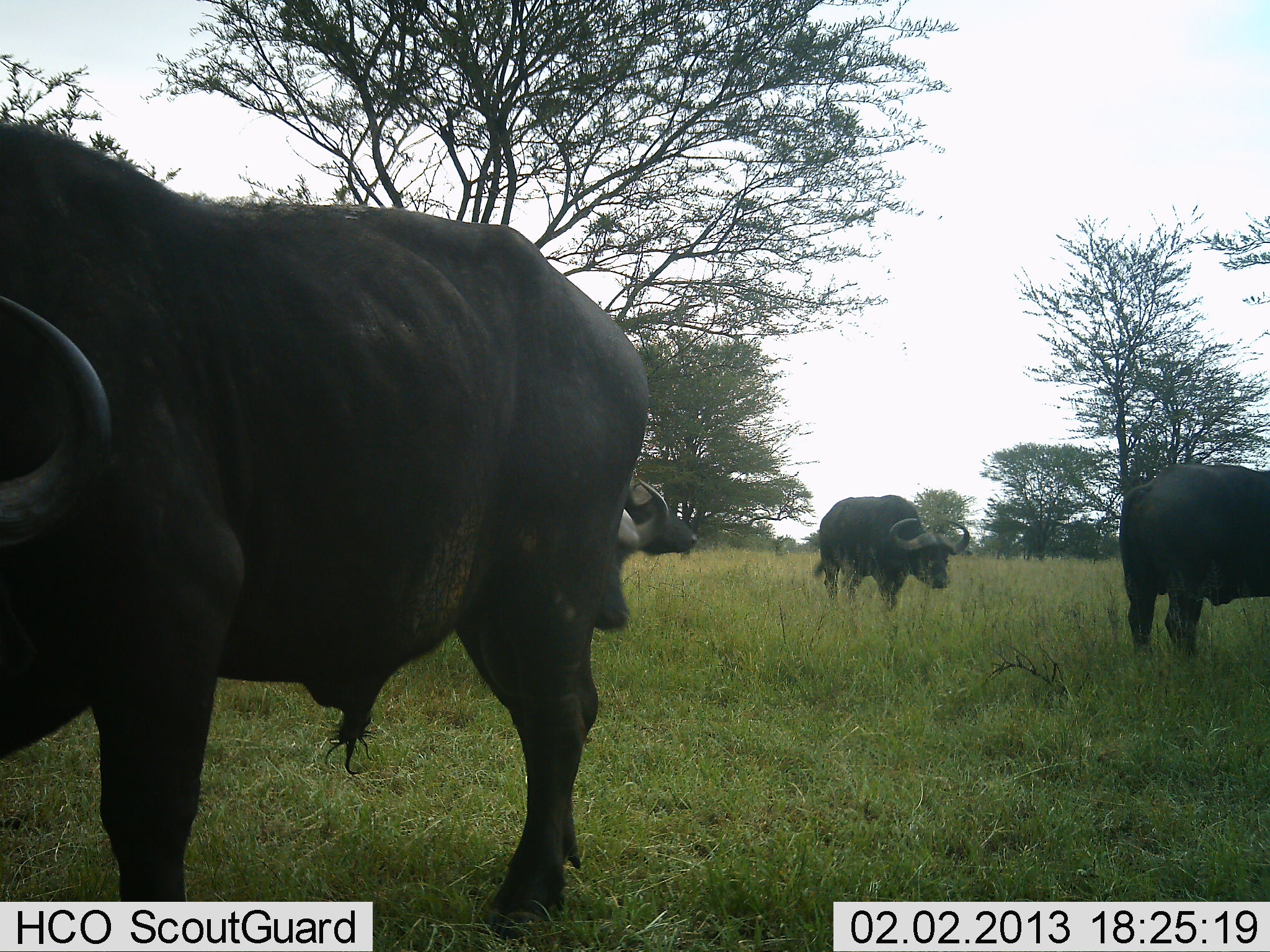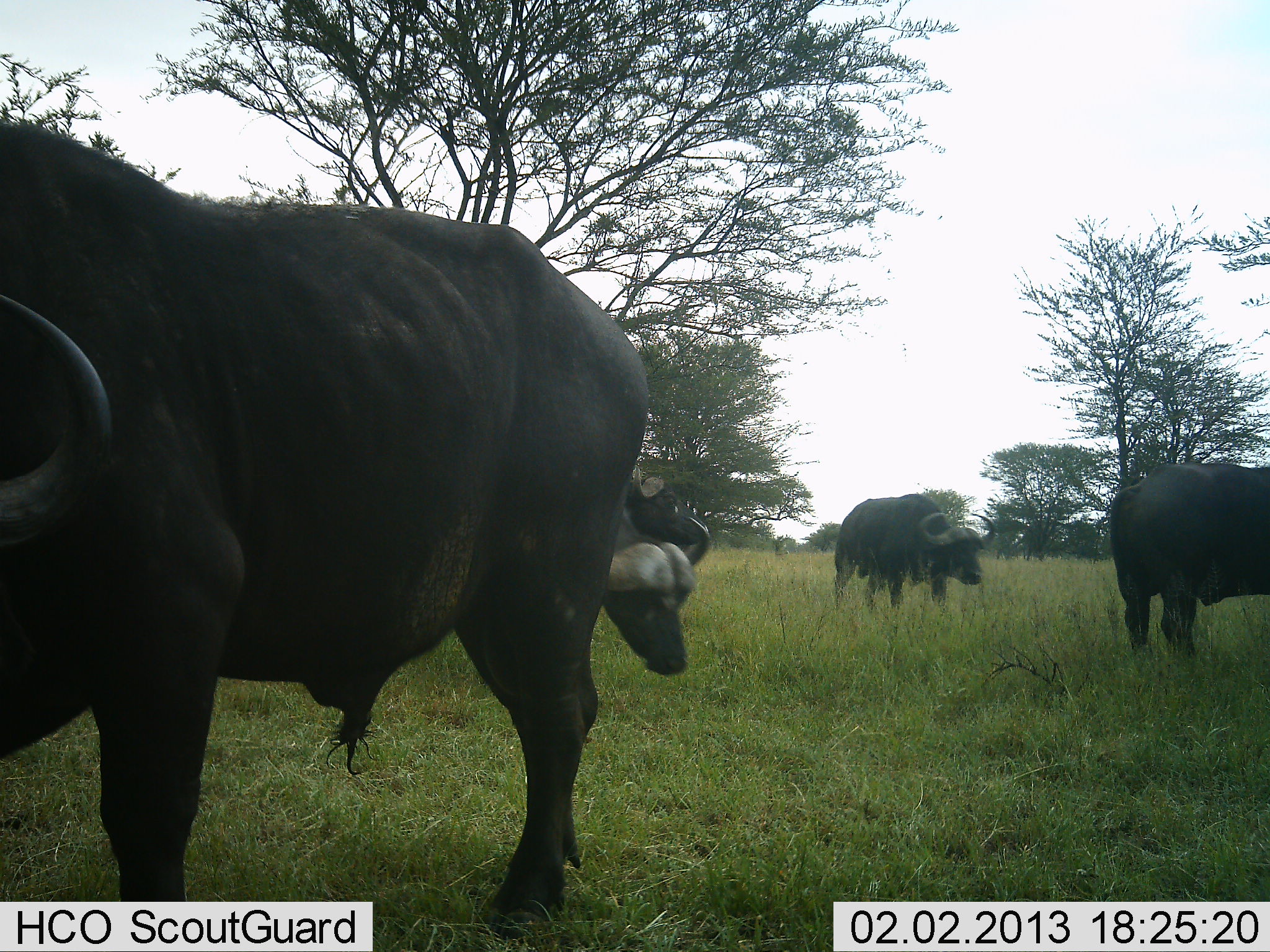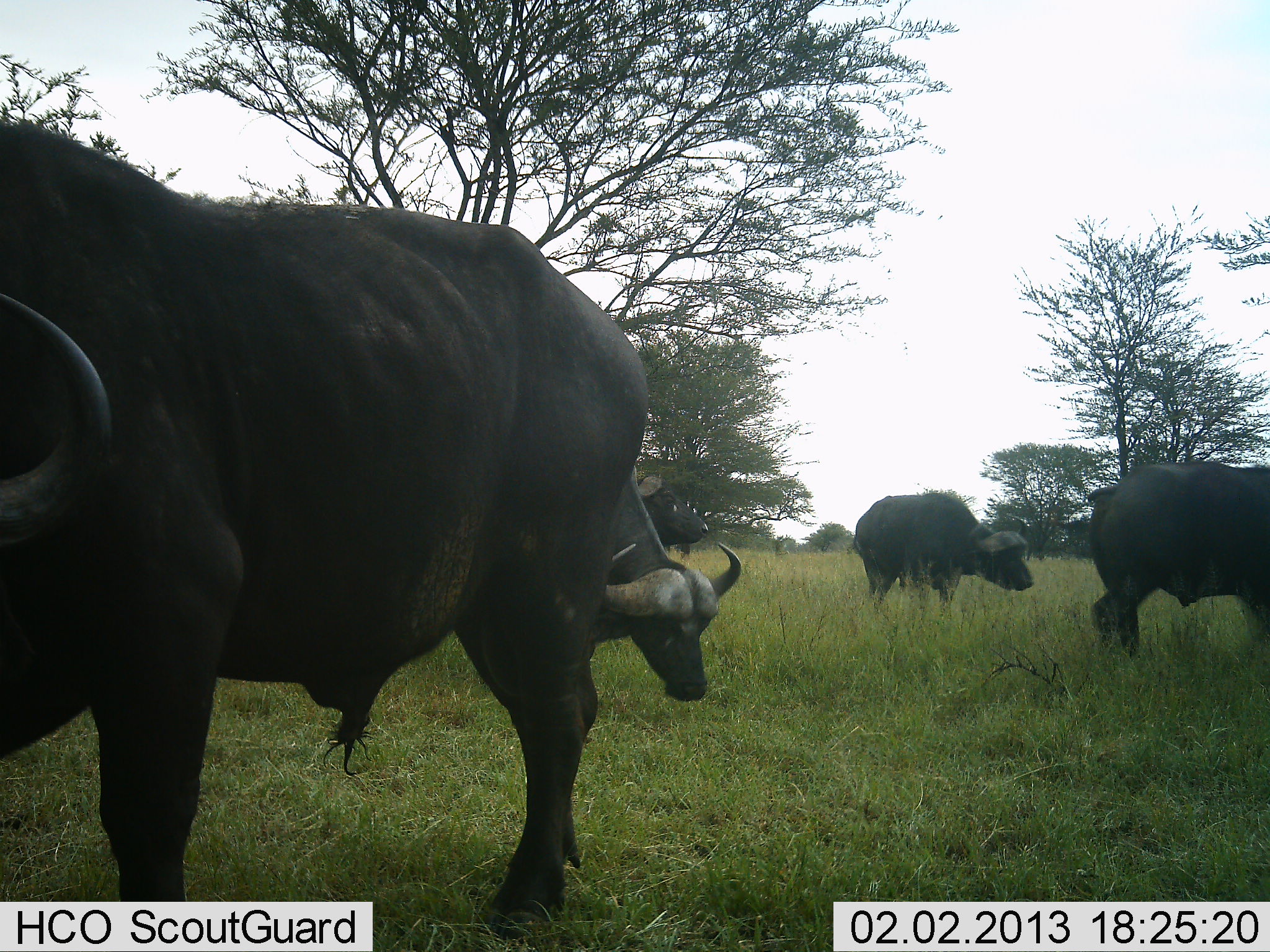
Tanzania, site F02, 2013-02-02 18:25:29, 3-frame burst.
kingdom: Animalia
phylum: Chordata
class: Mammalia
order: Artiodactyla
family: Bovidae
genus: Syncerus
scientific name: Syncerus caffer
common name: cape buffalo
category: buffalo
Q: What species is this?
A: Buffalo (cape buffalo) (Syncerus caffer).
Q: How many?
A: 5.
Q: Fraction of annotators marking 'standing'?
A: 73%.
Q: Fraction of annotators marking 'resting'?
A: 0%.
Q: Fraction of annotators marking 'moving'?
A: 59%.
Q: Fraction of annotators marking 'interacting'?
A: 0%.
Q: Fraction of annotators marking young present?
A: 0%.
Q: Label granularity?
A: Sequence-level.